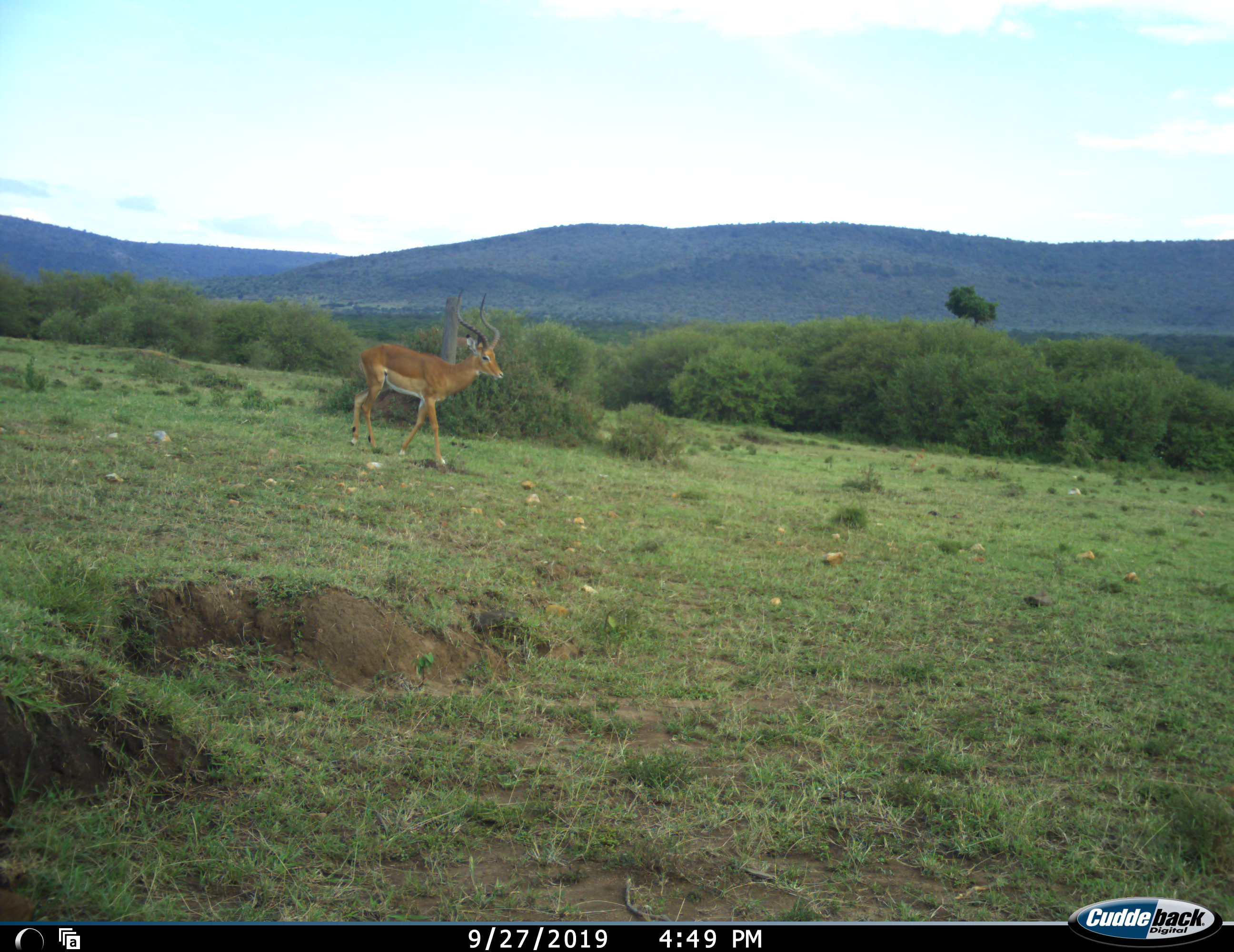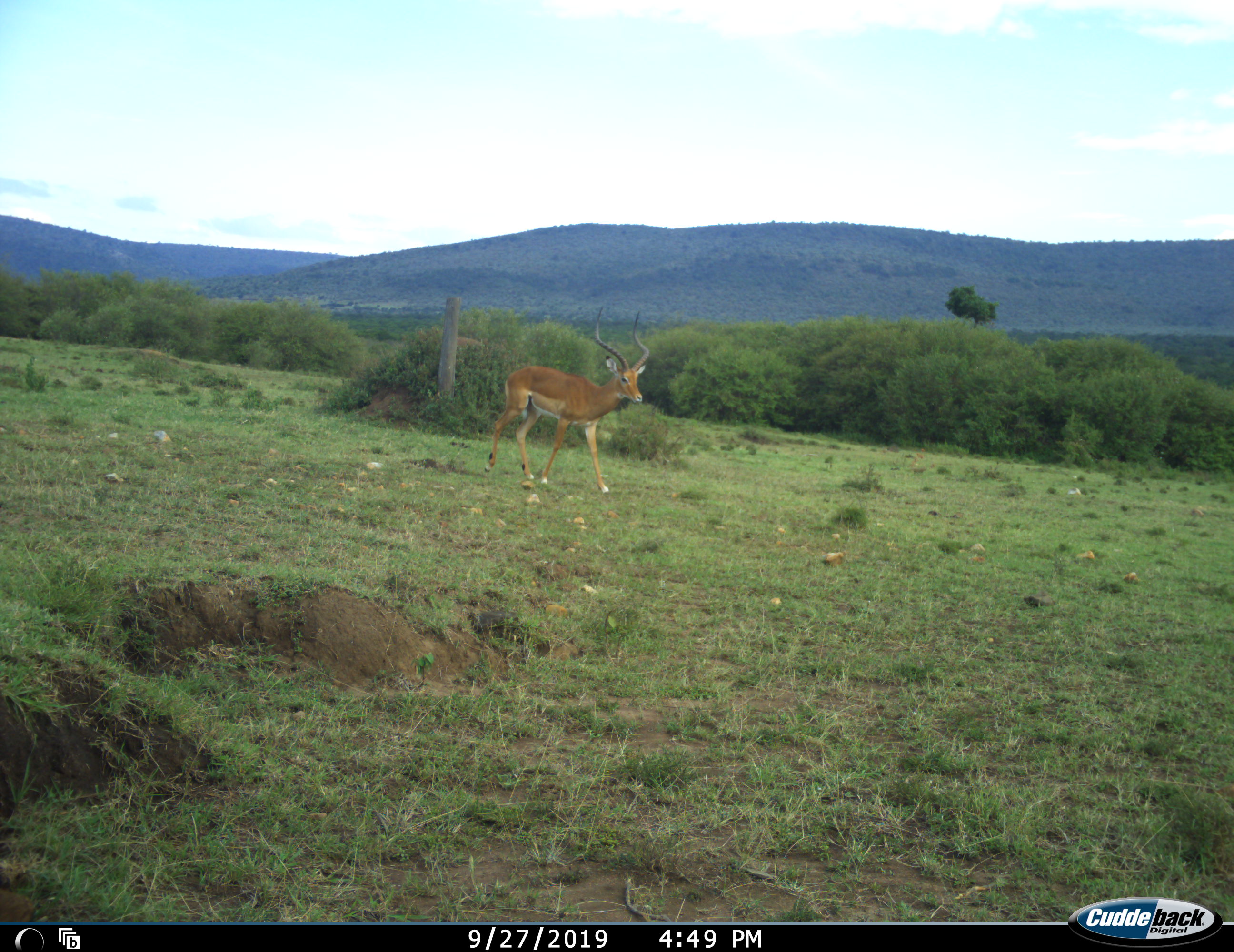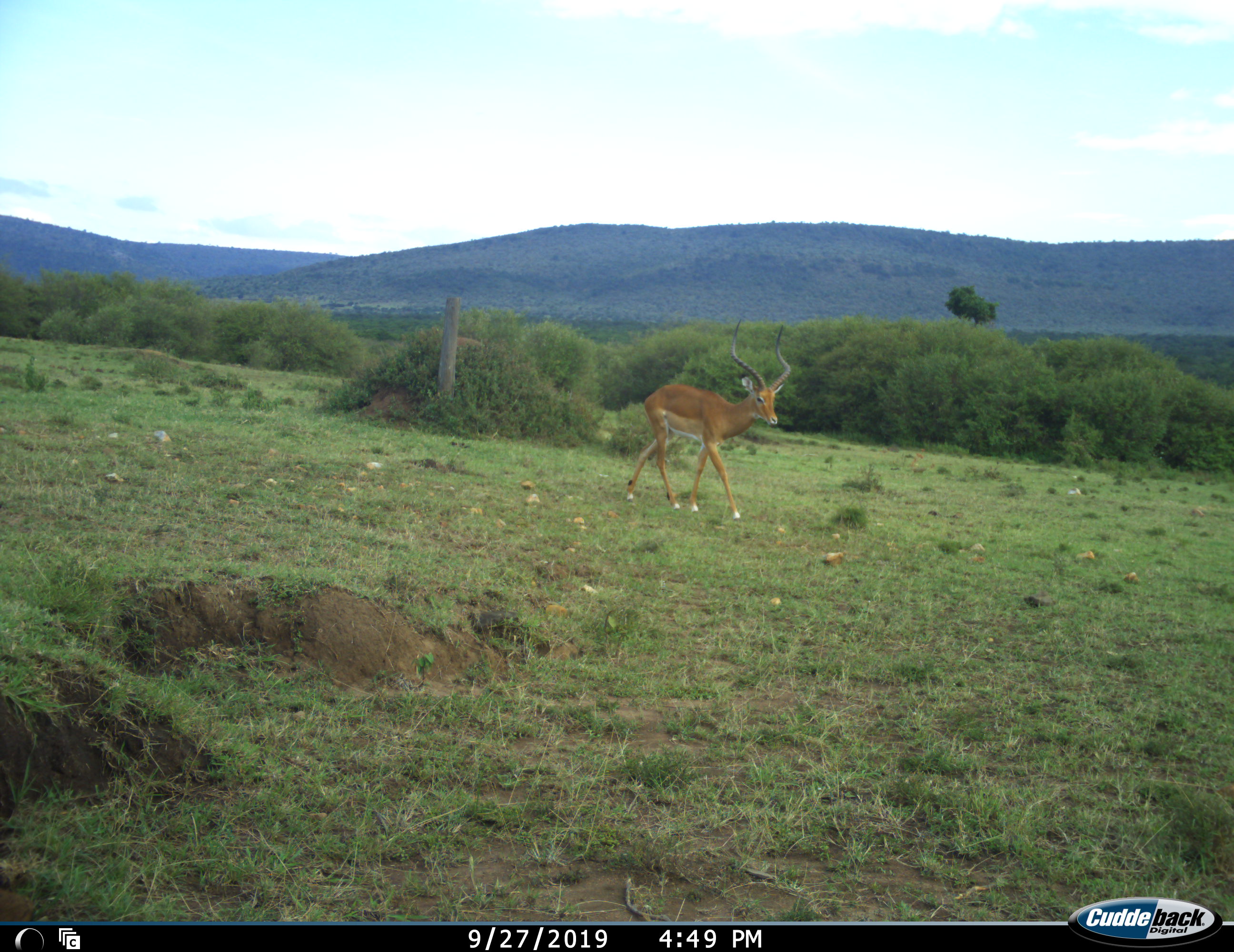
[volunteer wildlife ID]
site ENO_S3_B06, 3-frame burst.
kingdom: Animalia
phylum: Chordata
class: Mammalia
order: Artiodactyla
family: Bovidae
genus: Aepyceros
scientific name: Aepyceros melampus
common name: impala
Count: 1.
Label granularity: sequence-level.